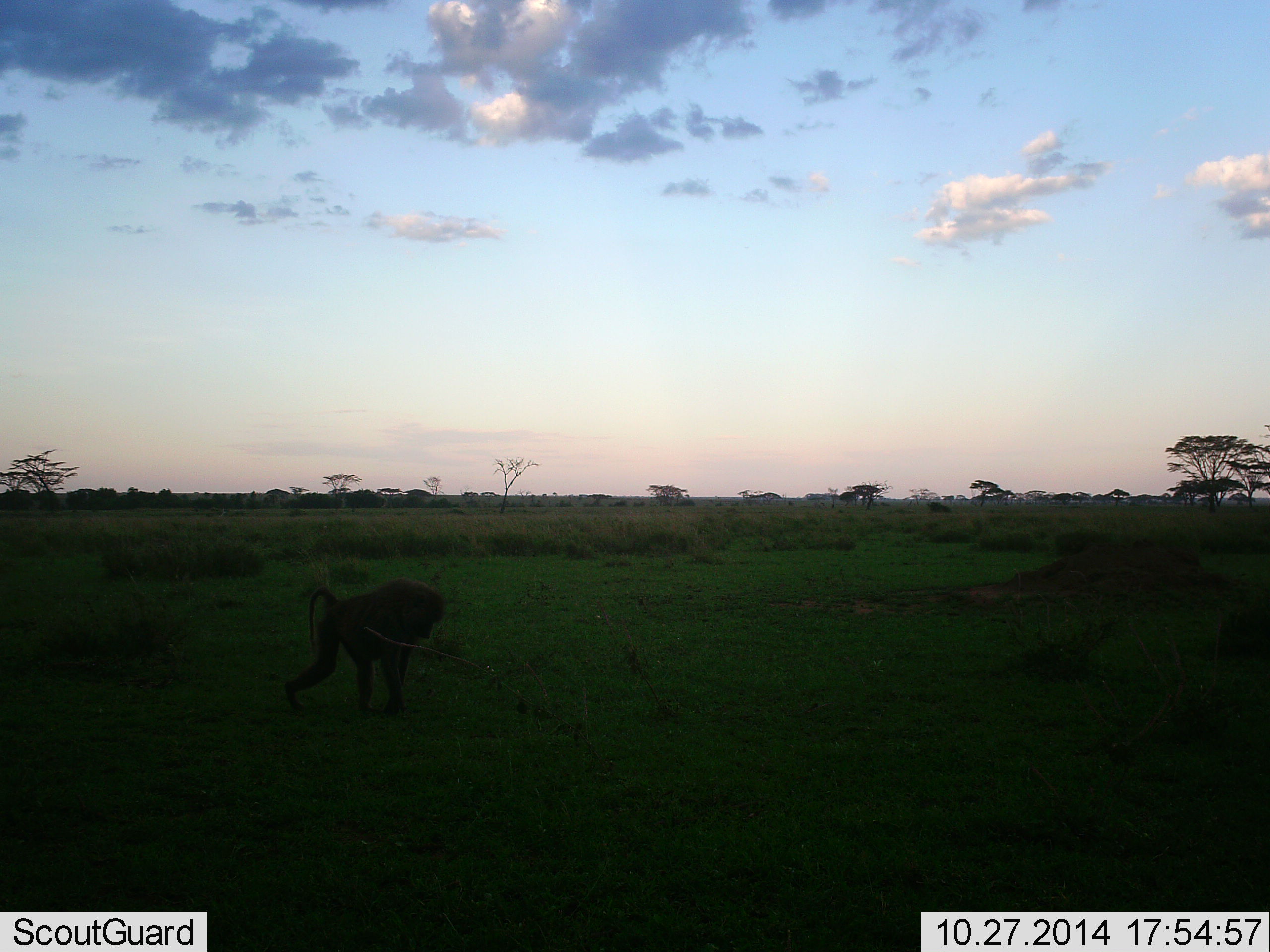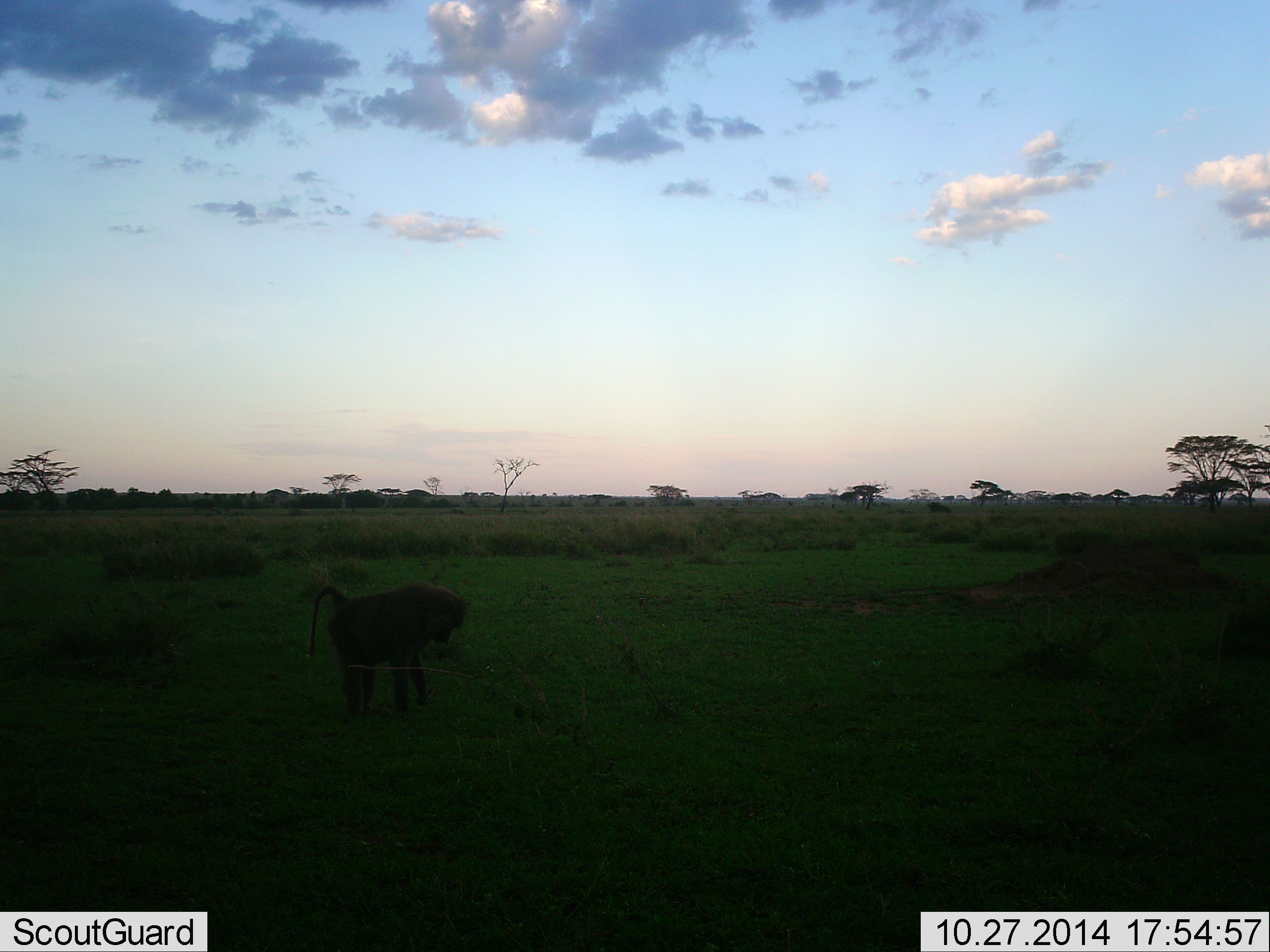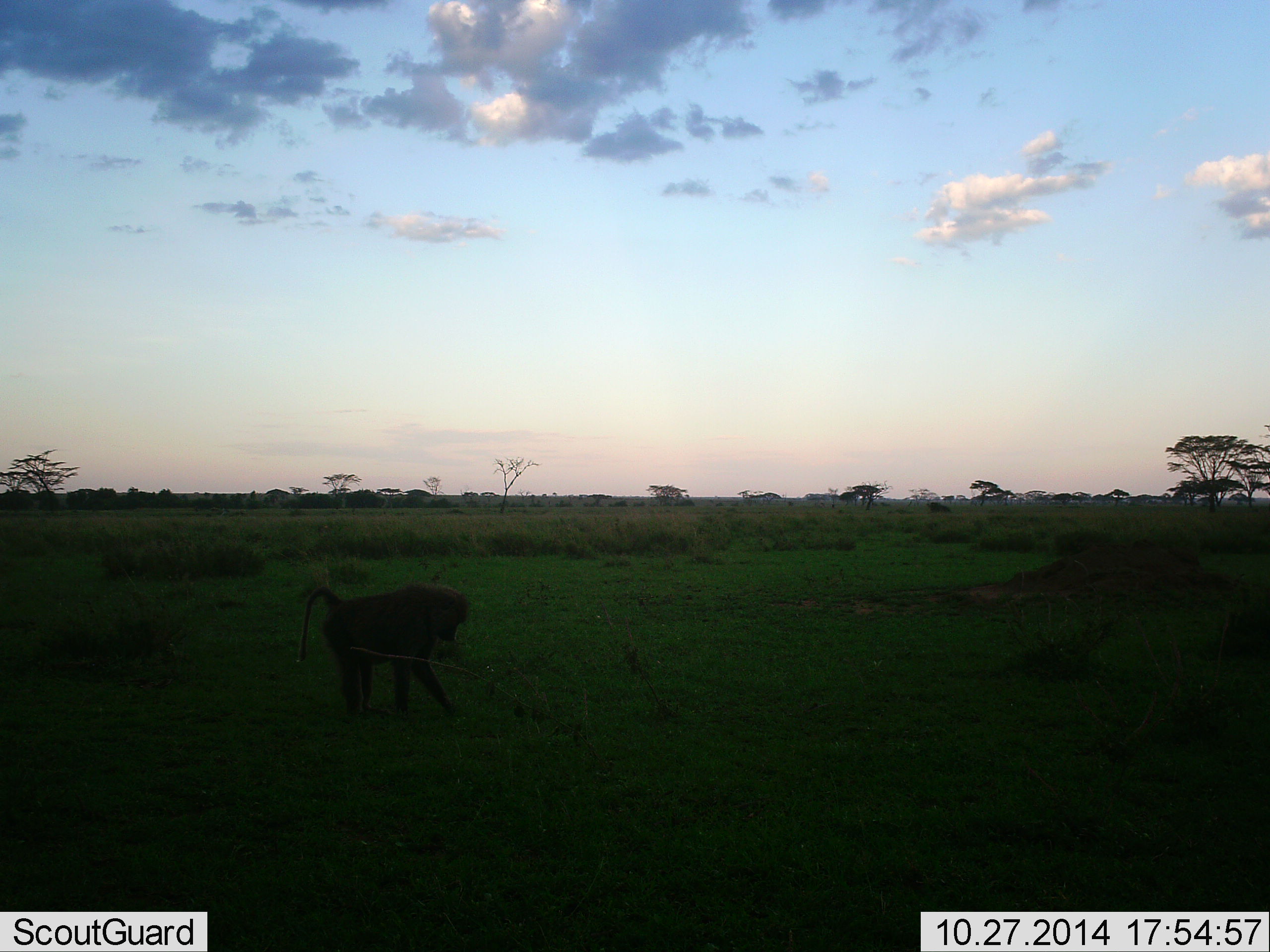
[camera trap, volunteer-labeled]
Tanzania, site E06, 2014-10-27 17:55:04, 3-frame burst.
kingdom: Animalia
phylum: Chordata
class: Mammalia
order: Primates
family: Cercopithecidae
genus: Papio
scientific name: Papio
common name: baboon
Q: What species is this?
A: Baboon (Papio).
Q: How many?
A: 1.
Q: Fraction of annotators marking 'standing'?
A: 50%.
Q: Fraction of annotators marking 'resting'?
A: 0%.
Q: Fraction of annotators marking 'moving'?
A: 30%.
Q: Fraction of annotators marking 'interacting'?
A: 0%.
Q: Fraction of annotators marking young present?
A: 0%.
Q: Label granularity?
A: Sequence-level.